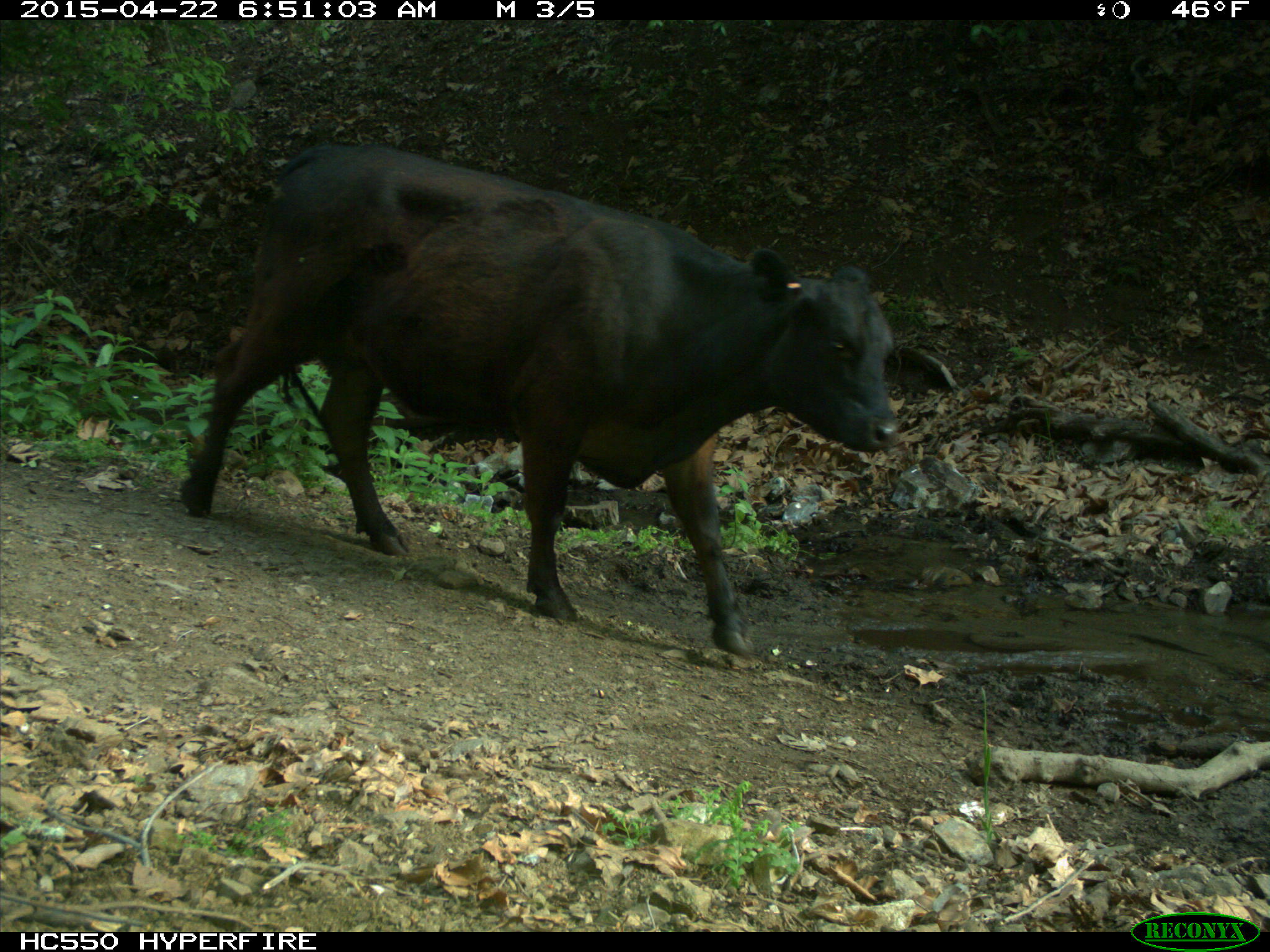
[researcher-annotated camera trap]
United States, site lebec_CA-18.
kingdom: Animalia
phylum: Chordata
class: Mammalia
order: Artiodactyla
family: Bovidae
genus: Bos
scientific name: Bos taurus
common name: domestic cow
Bos taurus (domestic cow).